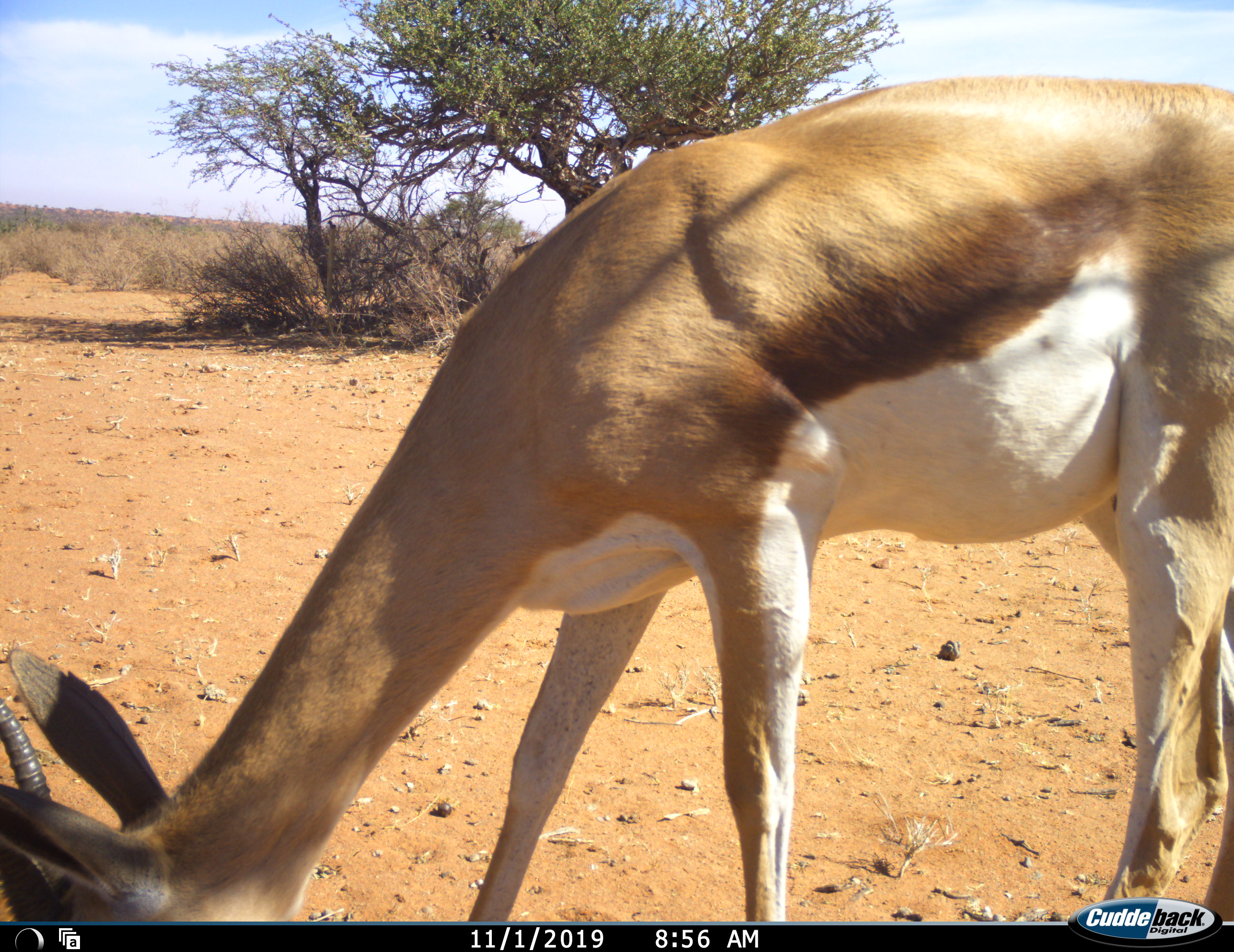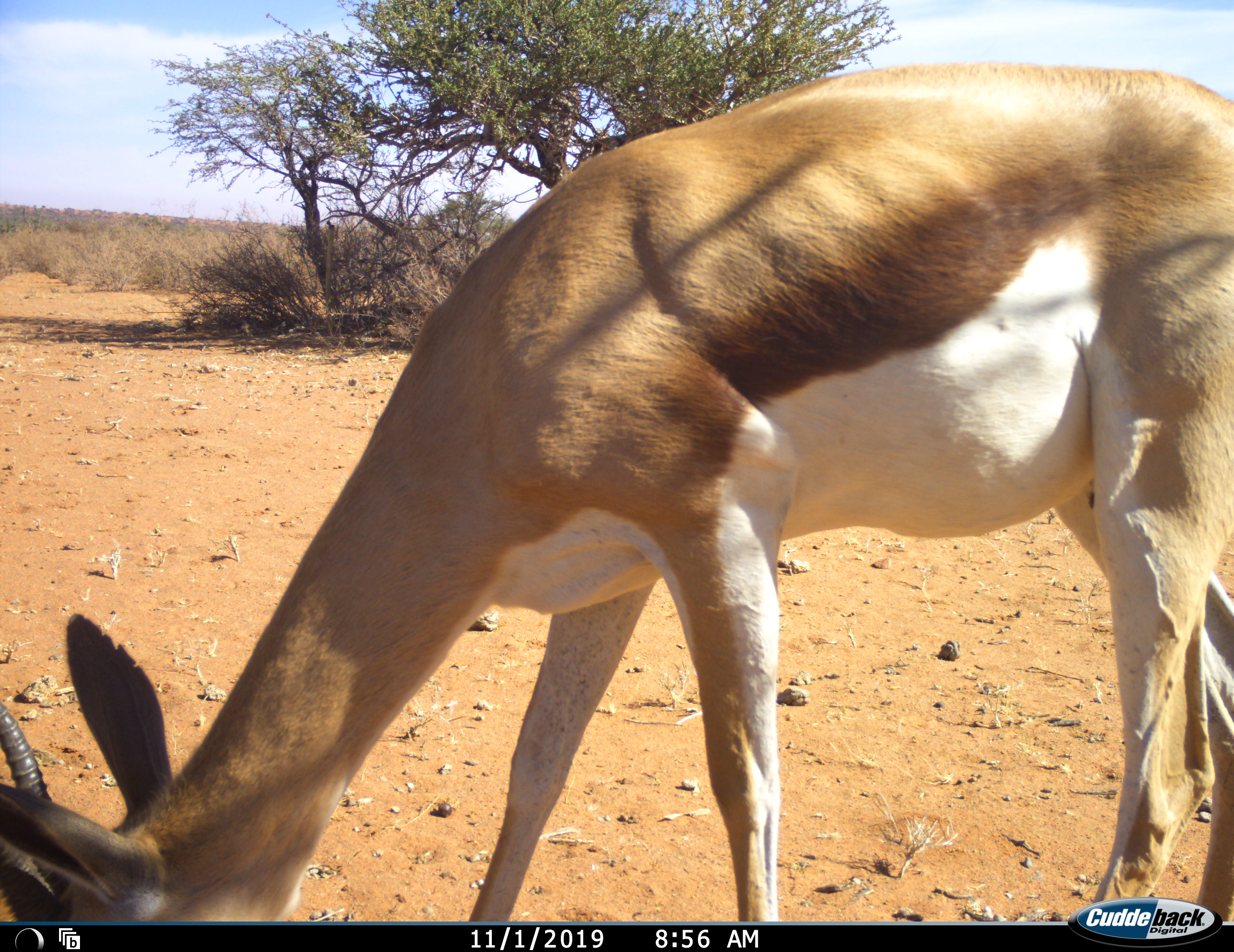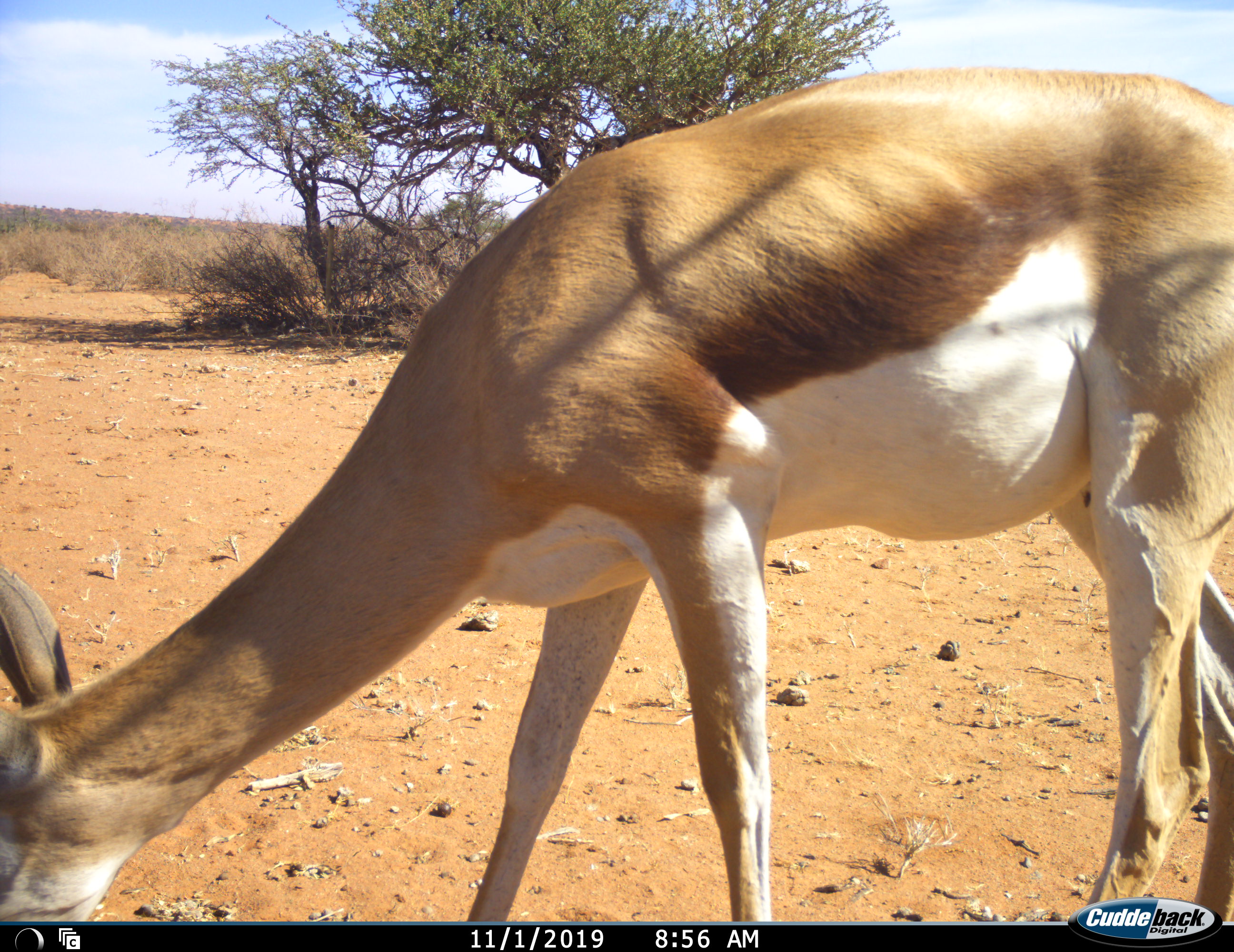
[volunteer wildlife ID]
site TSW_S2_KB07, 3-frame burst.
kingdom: Animalia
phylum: Chordata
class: Mammalia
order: Artiodactyla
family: Bovidae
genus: Antidorcas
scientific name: Antidorcas marsupialis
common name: springbok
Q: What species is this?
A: Springbok (Antidorcas marsupialis).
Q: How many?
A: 1.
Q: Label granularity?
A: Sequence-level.